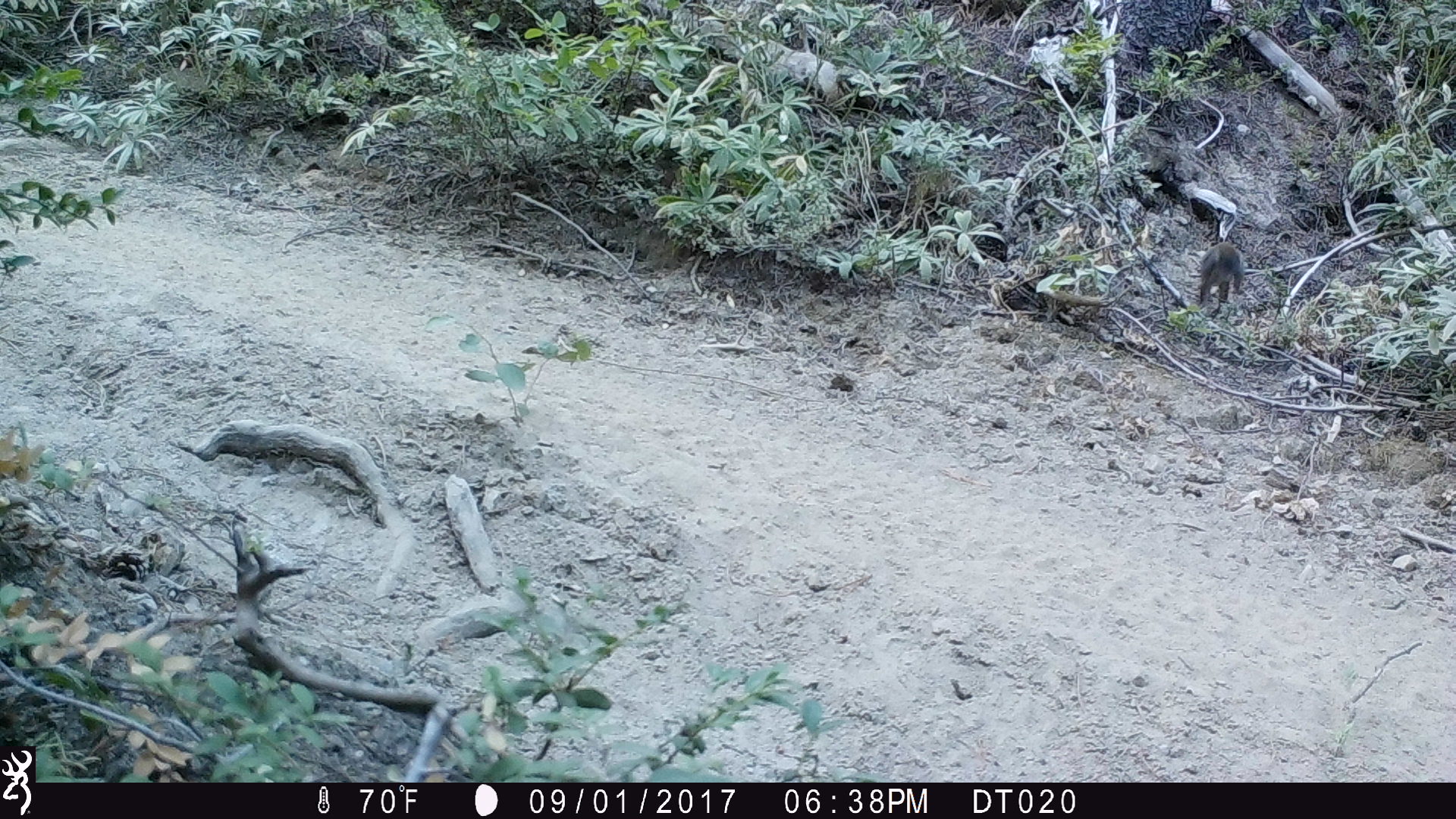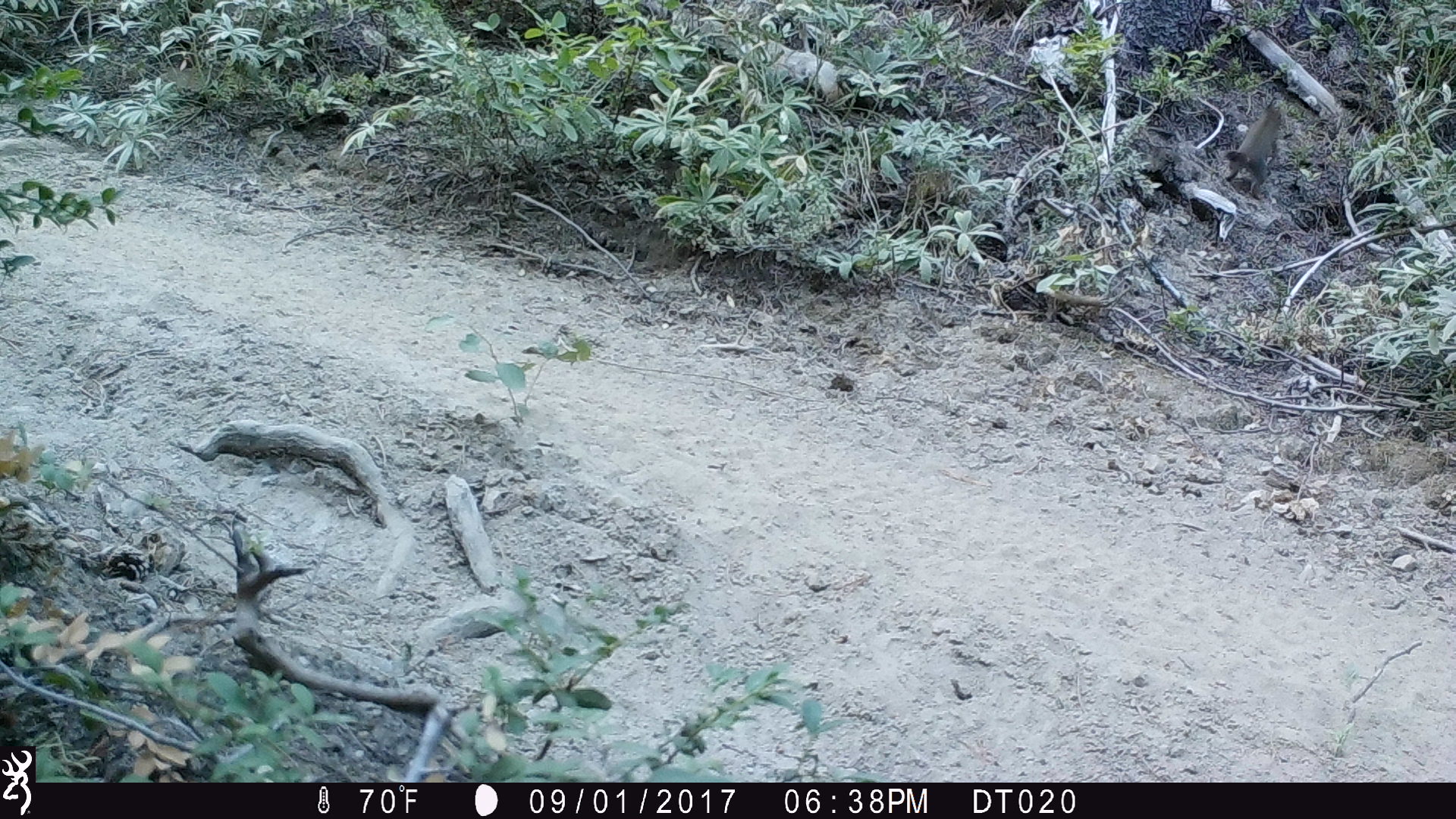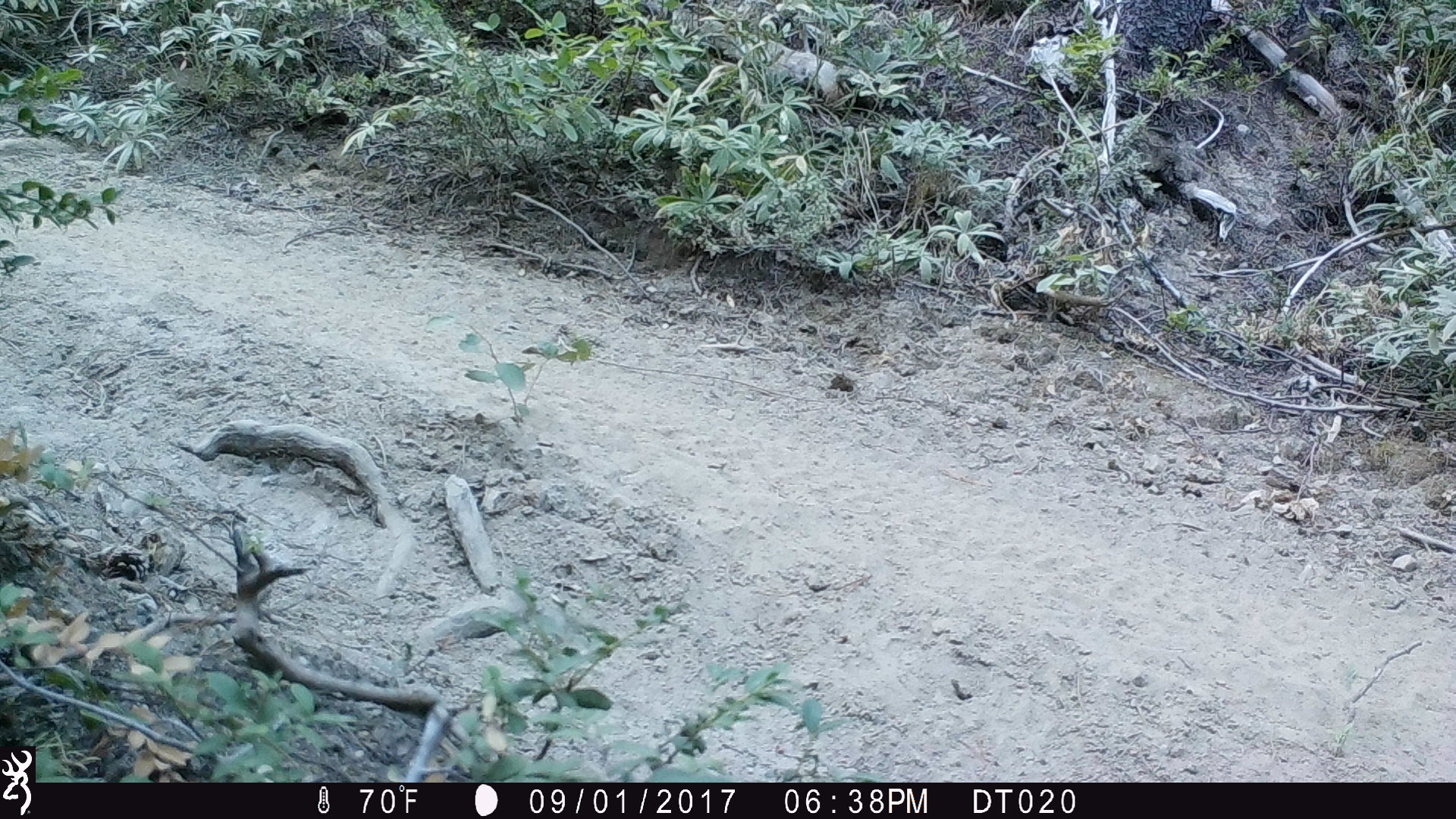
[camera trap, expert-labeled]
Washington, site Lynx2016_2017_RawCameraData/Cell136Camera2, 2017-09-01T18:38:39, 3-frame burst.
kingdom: Animalia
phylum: Chordata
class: Mammalia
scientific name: Mammalia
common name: small mammal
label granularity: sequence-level